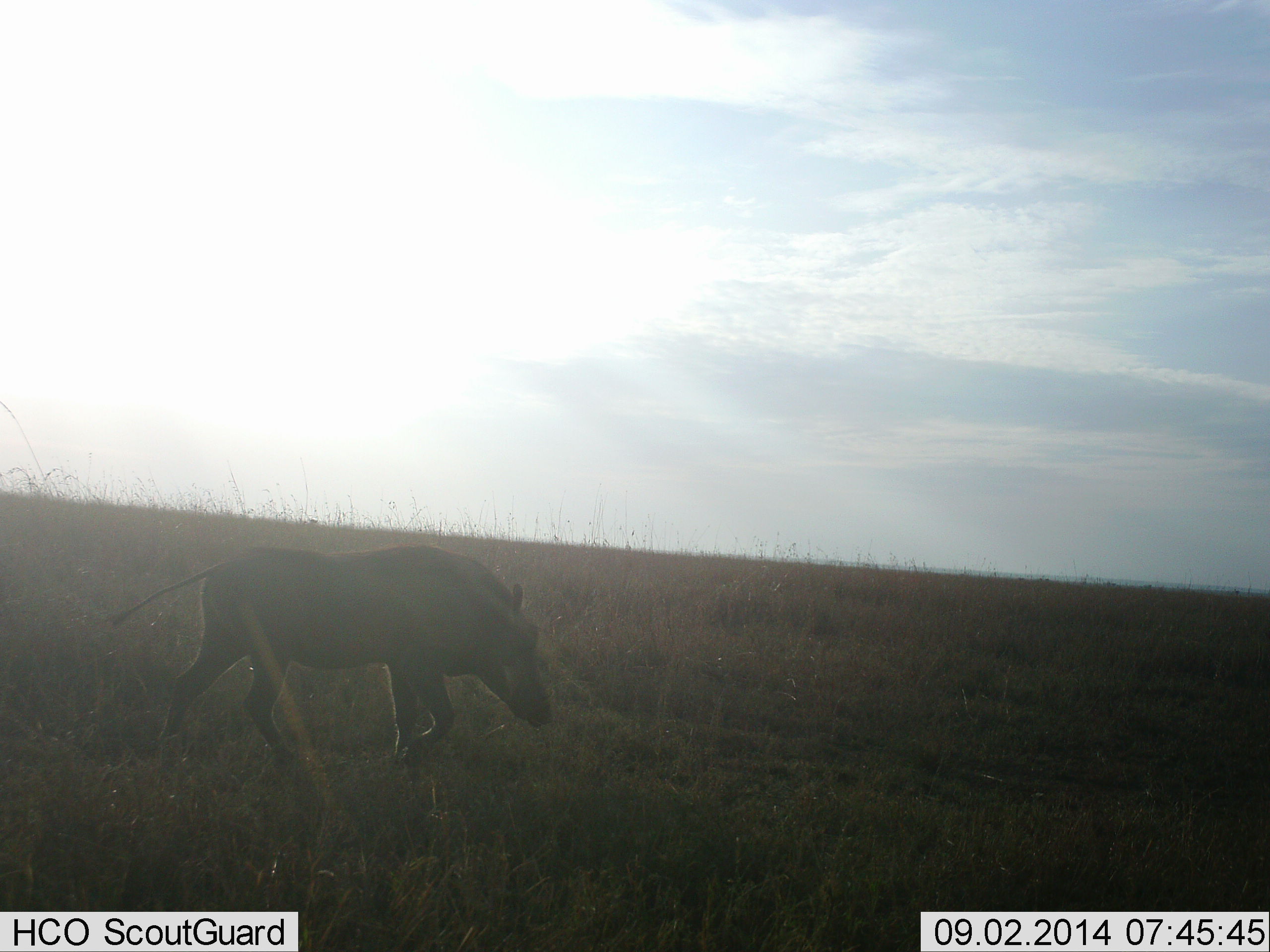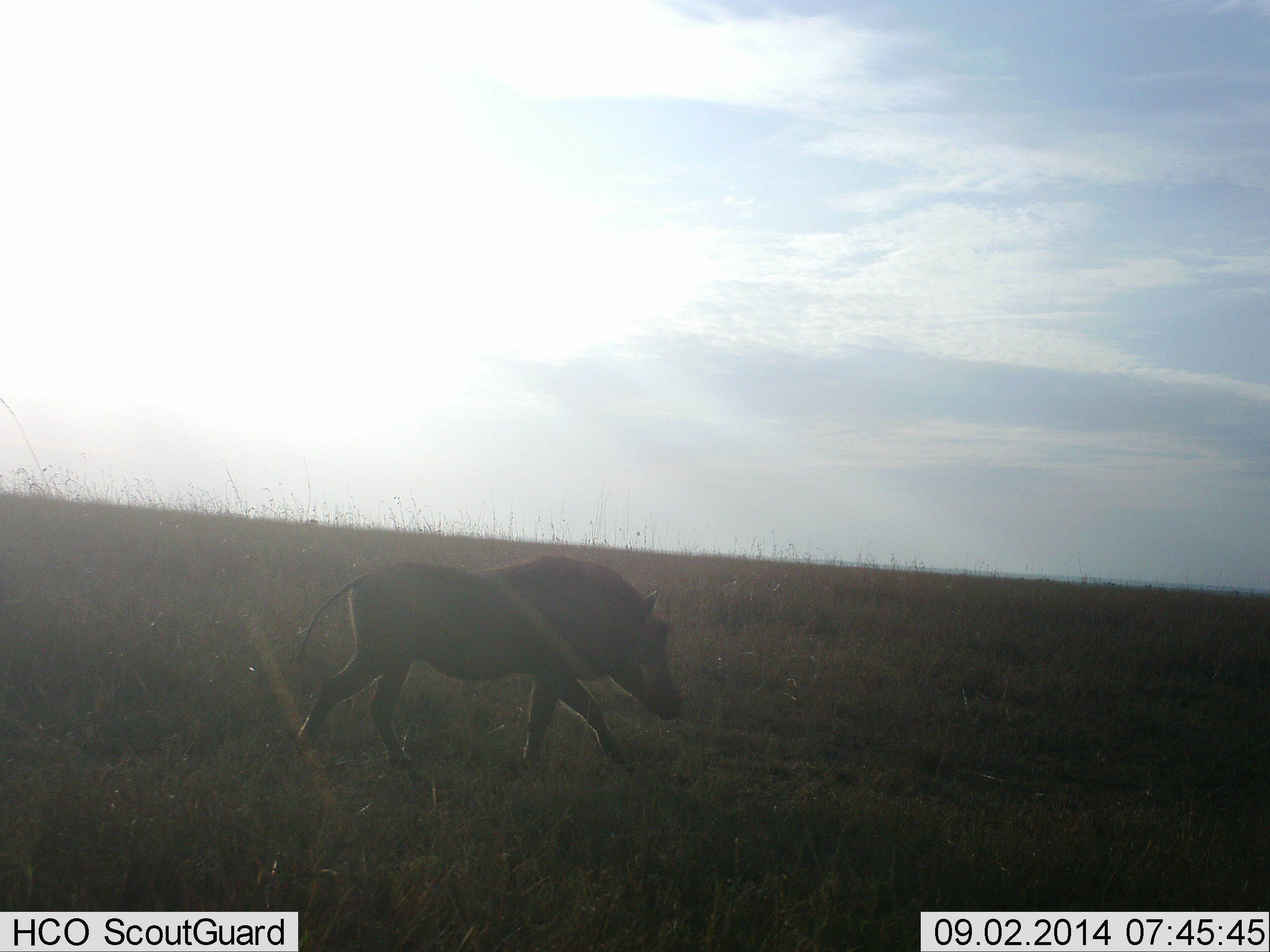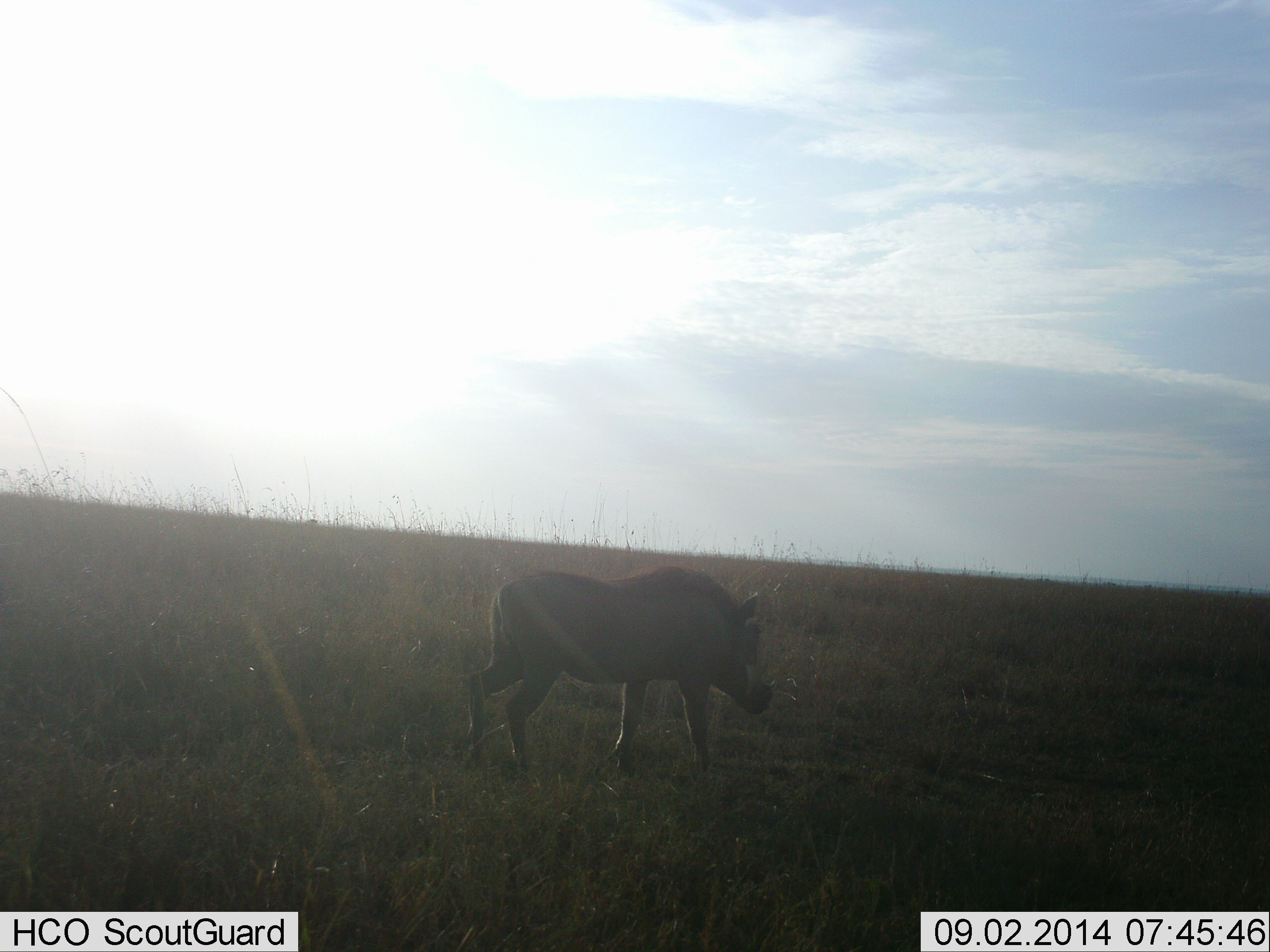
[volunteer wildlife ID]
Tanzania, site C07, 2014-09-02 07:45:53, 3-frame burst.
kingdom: Animalia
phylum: Chordata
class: Mammalia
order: Artiodactyla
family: Suidae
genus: Phacochoerus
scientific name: Phacochoerus africanus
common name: warthog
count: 1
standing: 10%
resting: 0%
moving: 100%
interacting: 0%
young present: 0%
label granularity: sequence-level